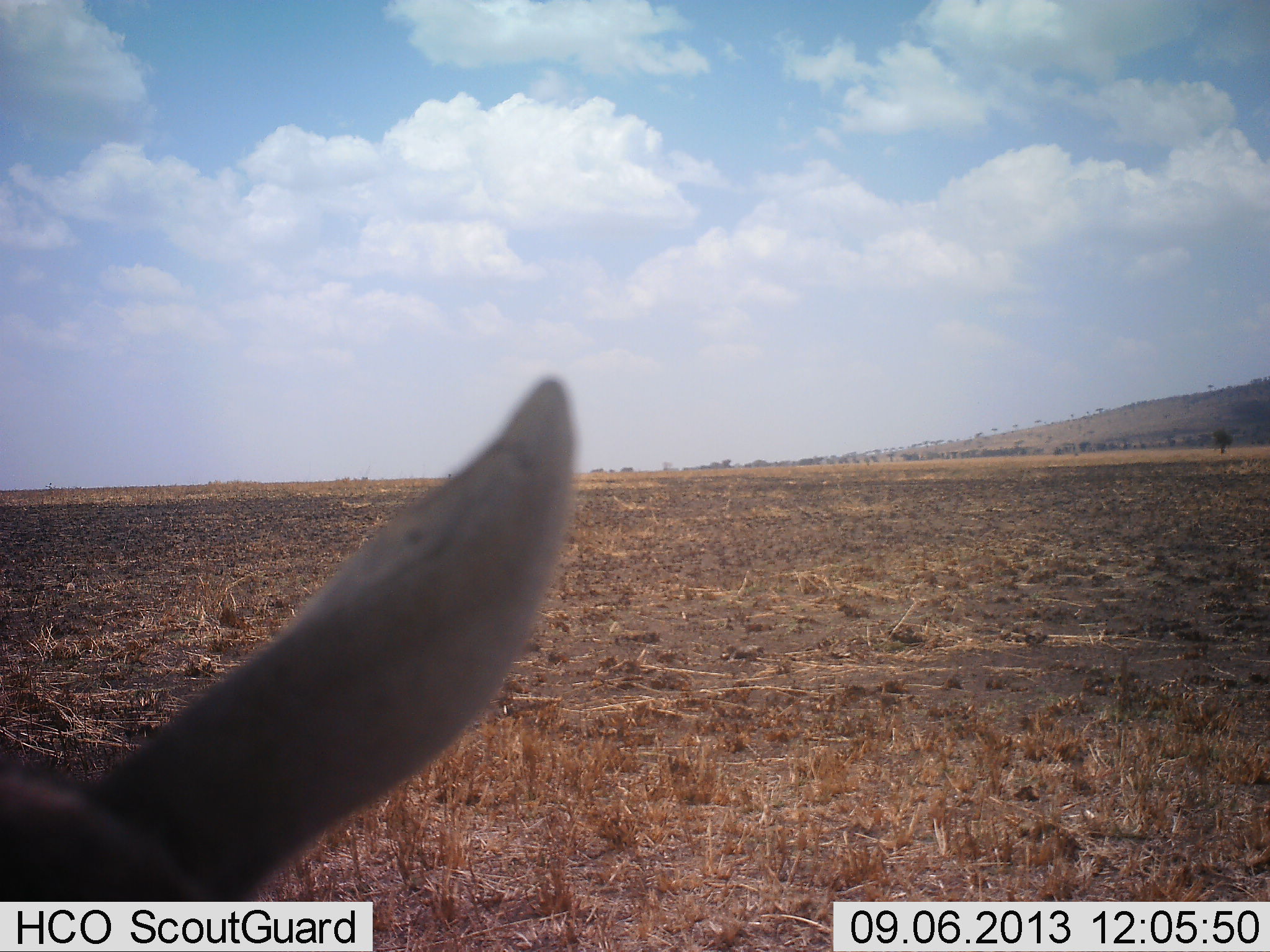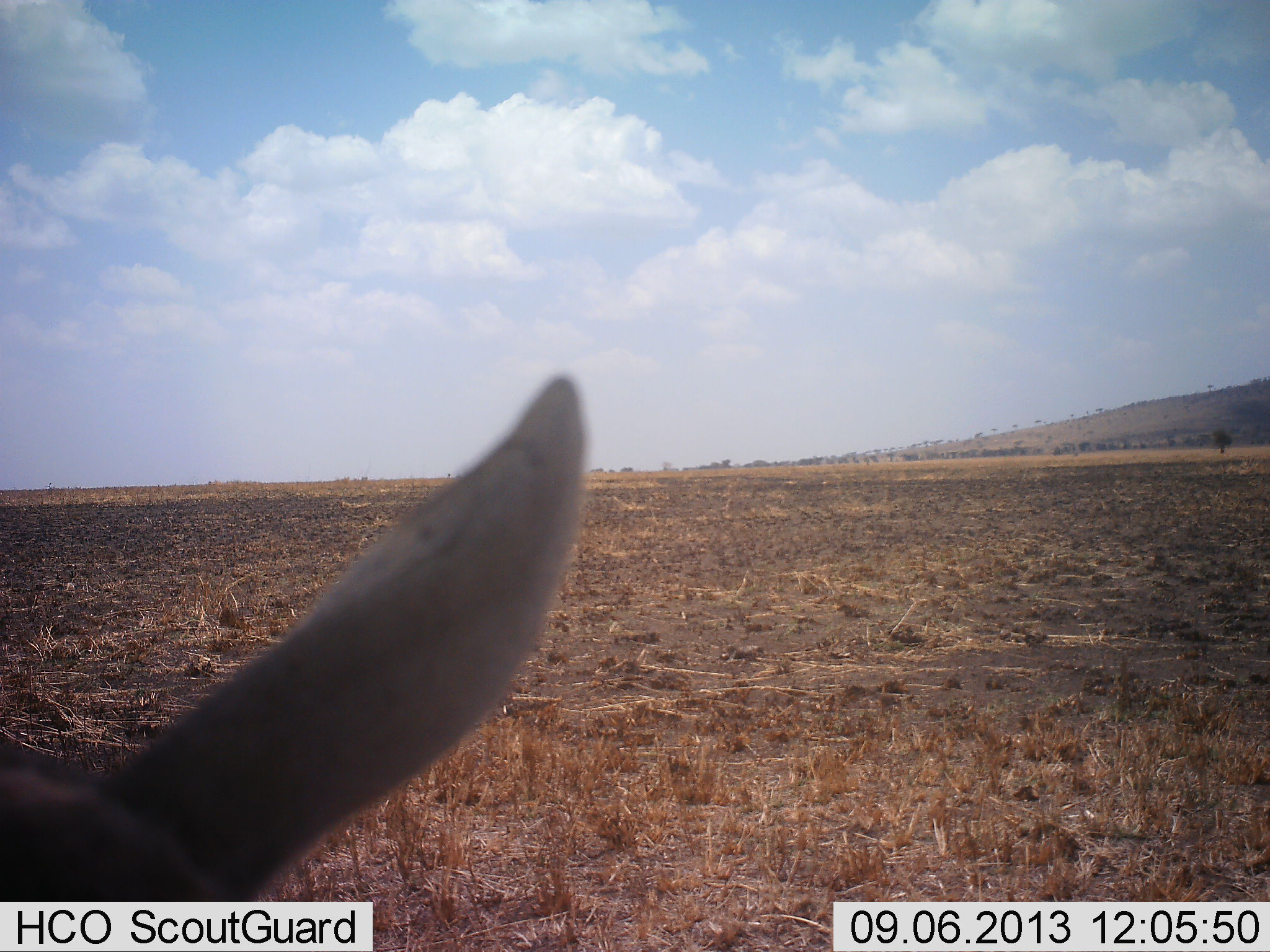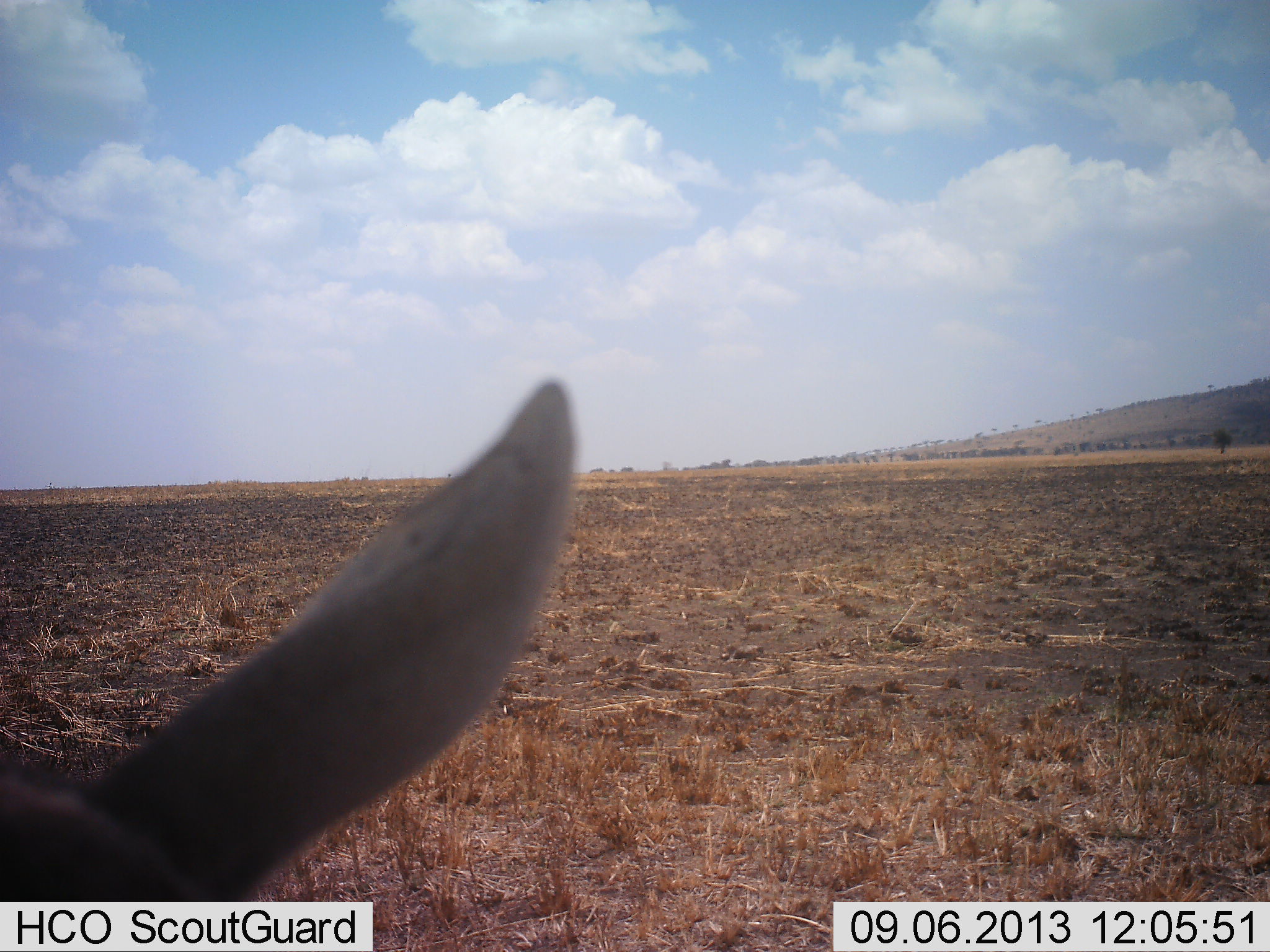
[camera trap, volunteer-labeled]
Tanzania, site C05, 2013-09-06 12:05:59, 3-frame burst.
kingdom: Animalia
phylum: Chordata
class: Mammalia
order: Artiodactyla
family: Bovidae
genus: Eudorcas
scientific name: Eudorcas thomsonii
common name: thomson's gazelle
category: gazellethomsons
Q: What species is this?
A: Gazellethomsons (thomson's gazelle) (Eudorcas thomsonii).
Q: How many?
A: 1.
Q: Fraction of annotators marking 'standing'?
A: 100%.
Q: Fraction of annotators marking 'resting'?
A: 0%.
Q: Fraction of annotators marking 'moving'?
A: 0%.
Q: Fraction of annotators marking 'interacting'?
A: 0%.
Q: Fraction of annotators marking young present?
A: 0%.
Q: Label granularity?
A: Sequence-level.